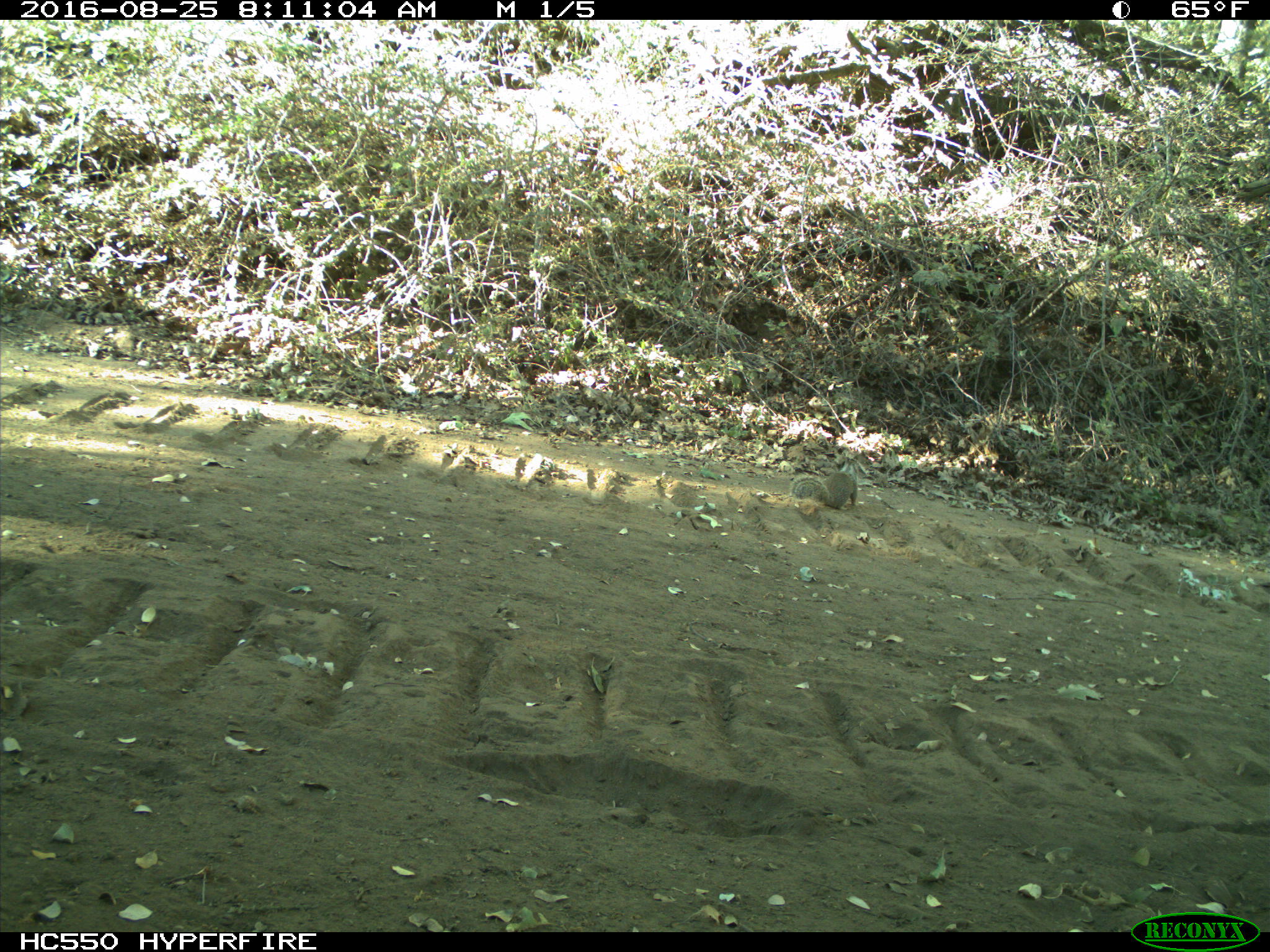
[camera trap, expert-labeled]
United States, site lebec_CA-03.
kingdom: Animalia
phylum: Chordata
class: Mammalia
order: Rodentia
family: Sciuridae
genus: Otospermophilus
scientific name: Otospermophilus beecheyi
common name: california ground squirrel